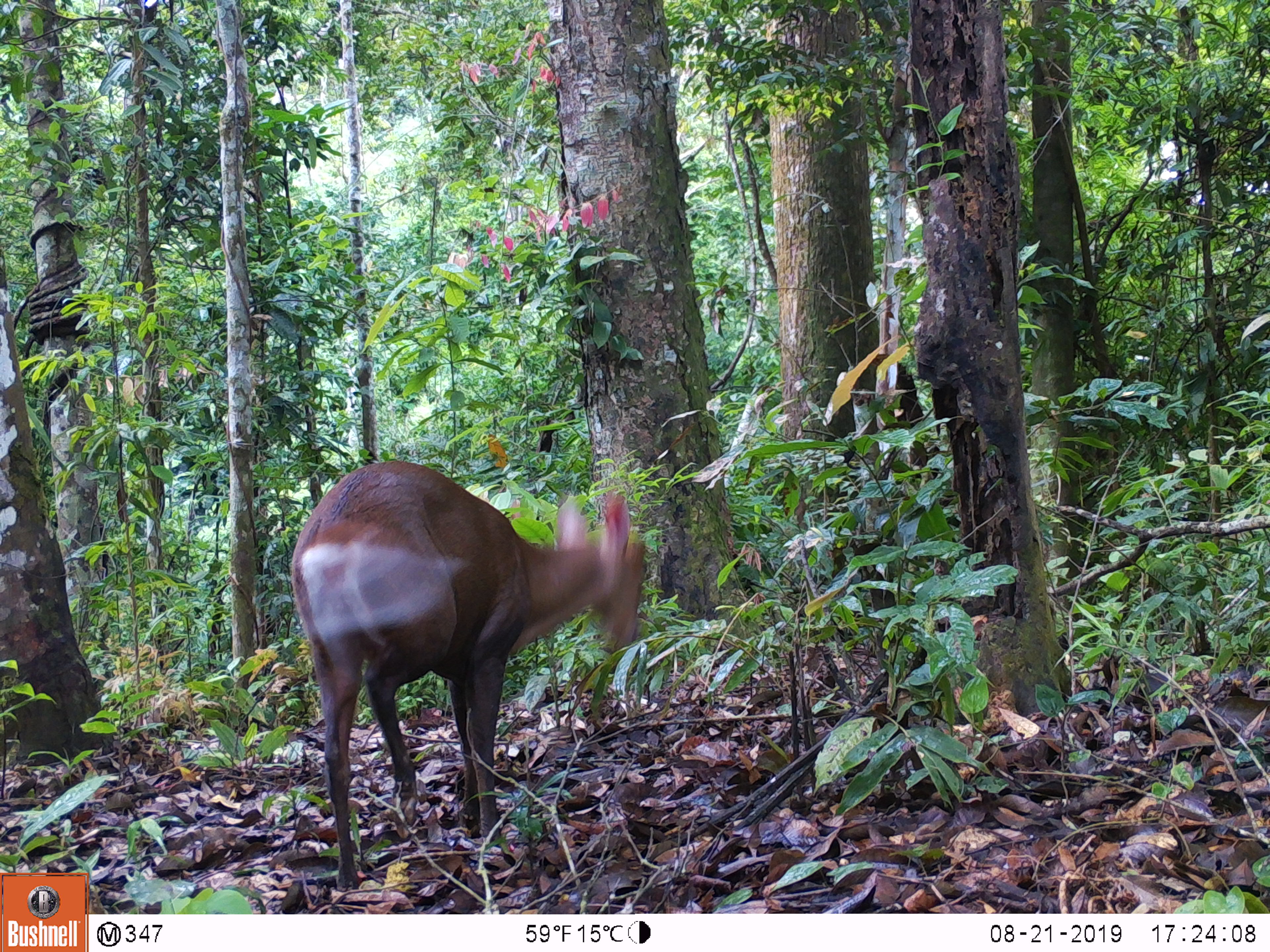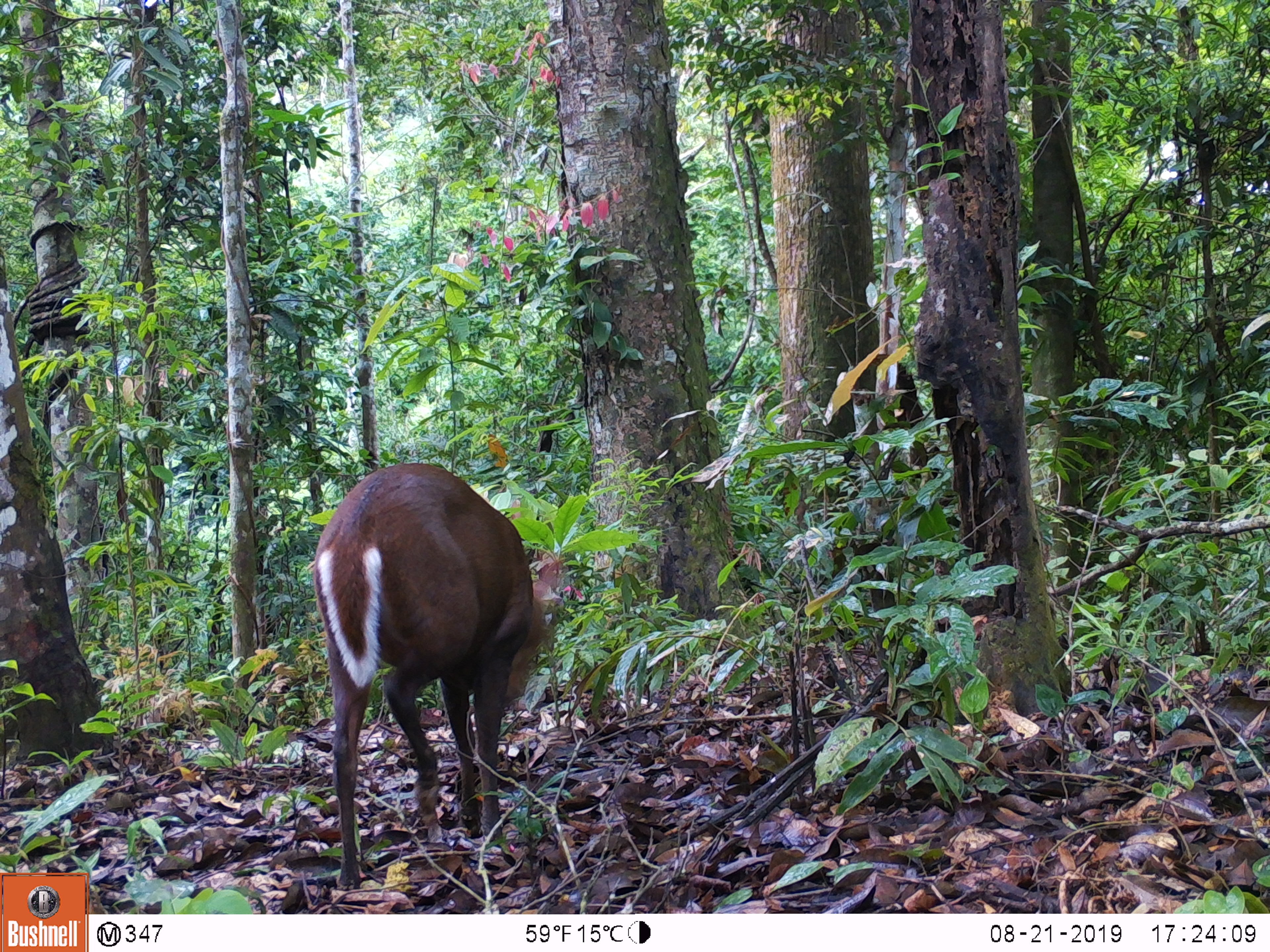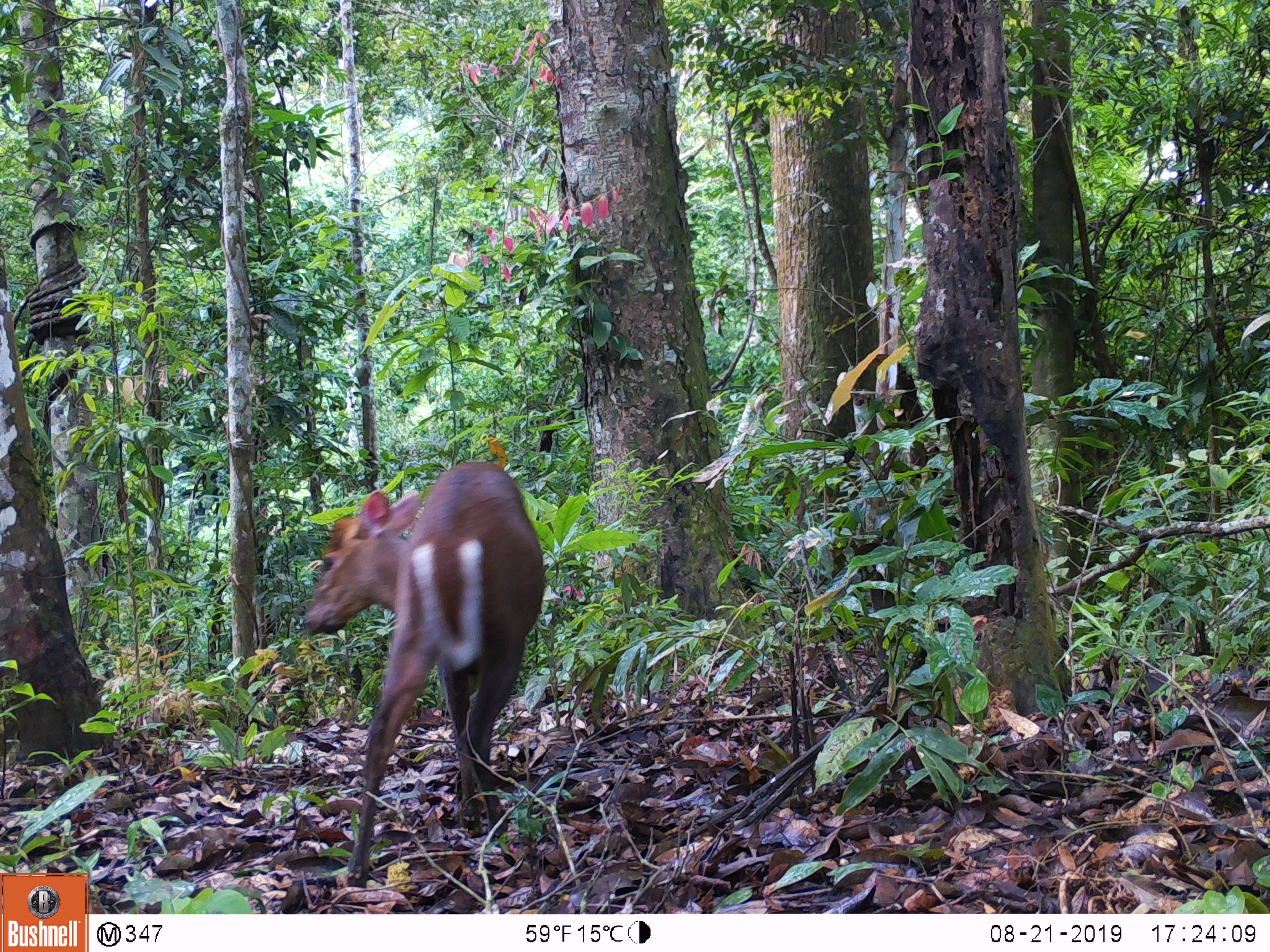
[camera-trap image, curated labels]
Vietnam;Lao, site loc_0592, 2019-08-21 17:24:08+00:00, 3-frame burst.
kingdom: Animalia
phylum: Chordata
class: Mammalia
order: Artiodactyla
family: Cervidae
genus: Muntiacus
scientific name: Muntiacus rooseveltorum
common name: roosevelt's muntjac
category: roosevelts muntjac group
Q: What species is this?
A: Roosevelts muntjac group (roosevelt's muntjac) (Muntiacus rooseveltorum).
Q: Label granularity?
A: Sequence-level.